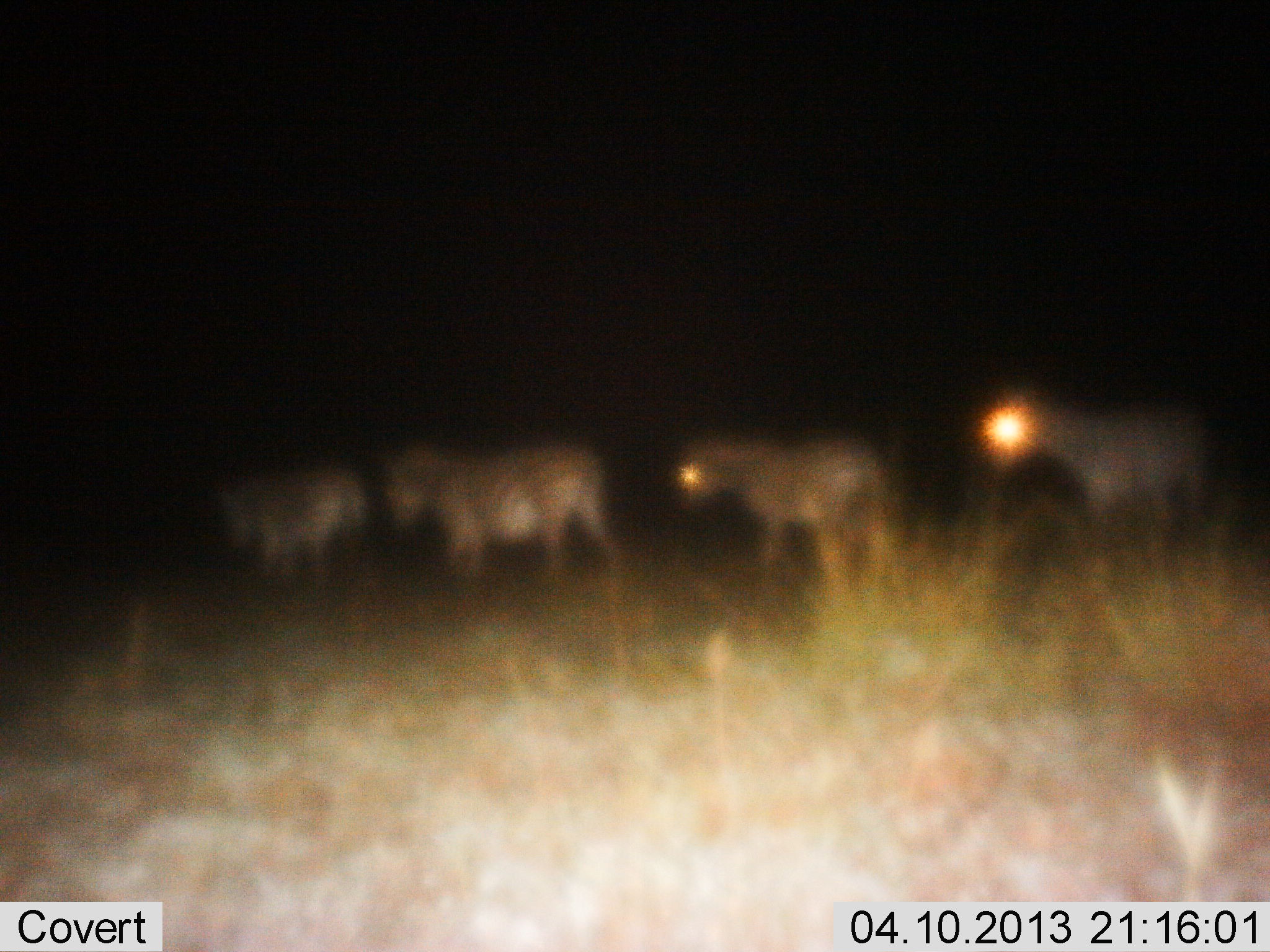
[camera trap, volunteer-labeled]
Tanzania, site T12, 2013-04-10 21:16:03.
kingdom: Animalia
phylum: Chordata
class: Mammalia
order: Perissodactyla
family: Equidae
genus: Equus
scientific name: Equus quagga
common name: plains zebra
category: zebra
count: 4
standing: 19%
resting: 0%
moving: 85%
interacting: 0%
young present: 0%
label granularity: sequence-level